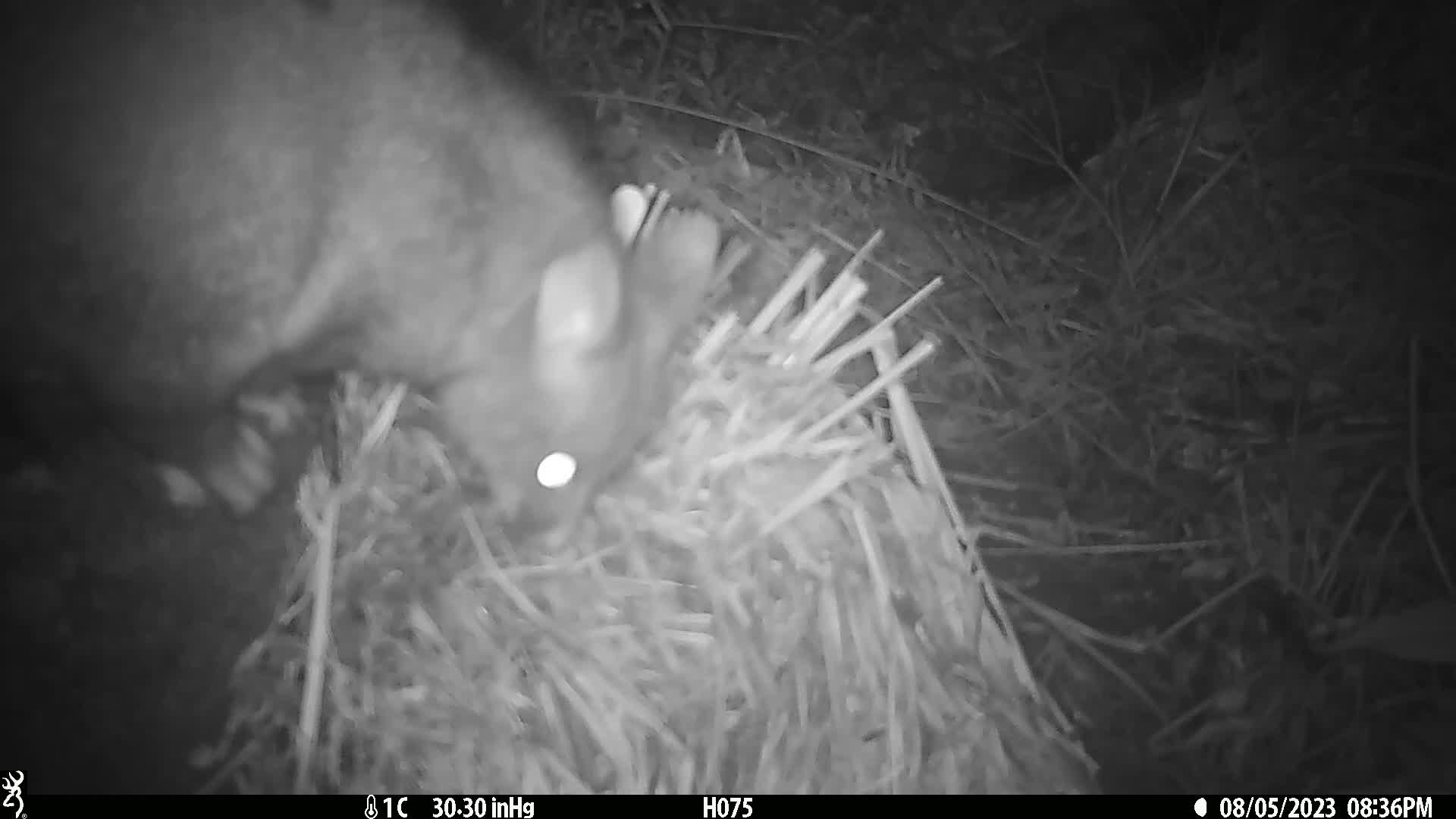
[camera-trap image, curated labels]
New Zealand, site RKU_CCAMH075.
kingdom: Animalia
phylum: Chordata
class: Mammalia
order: Diprotodontia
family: Phalangeridae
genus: Trichosurus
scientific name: Trichosurus vulpecula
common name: common brushtail possum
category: possum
Possum (common brushtail possum) (Trichosurus vulpecula).